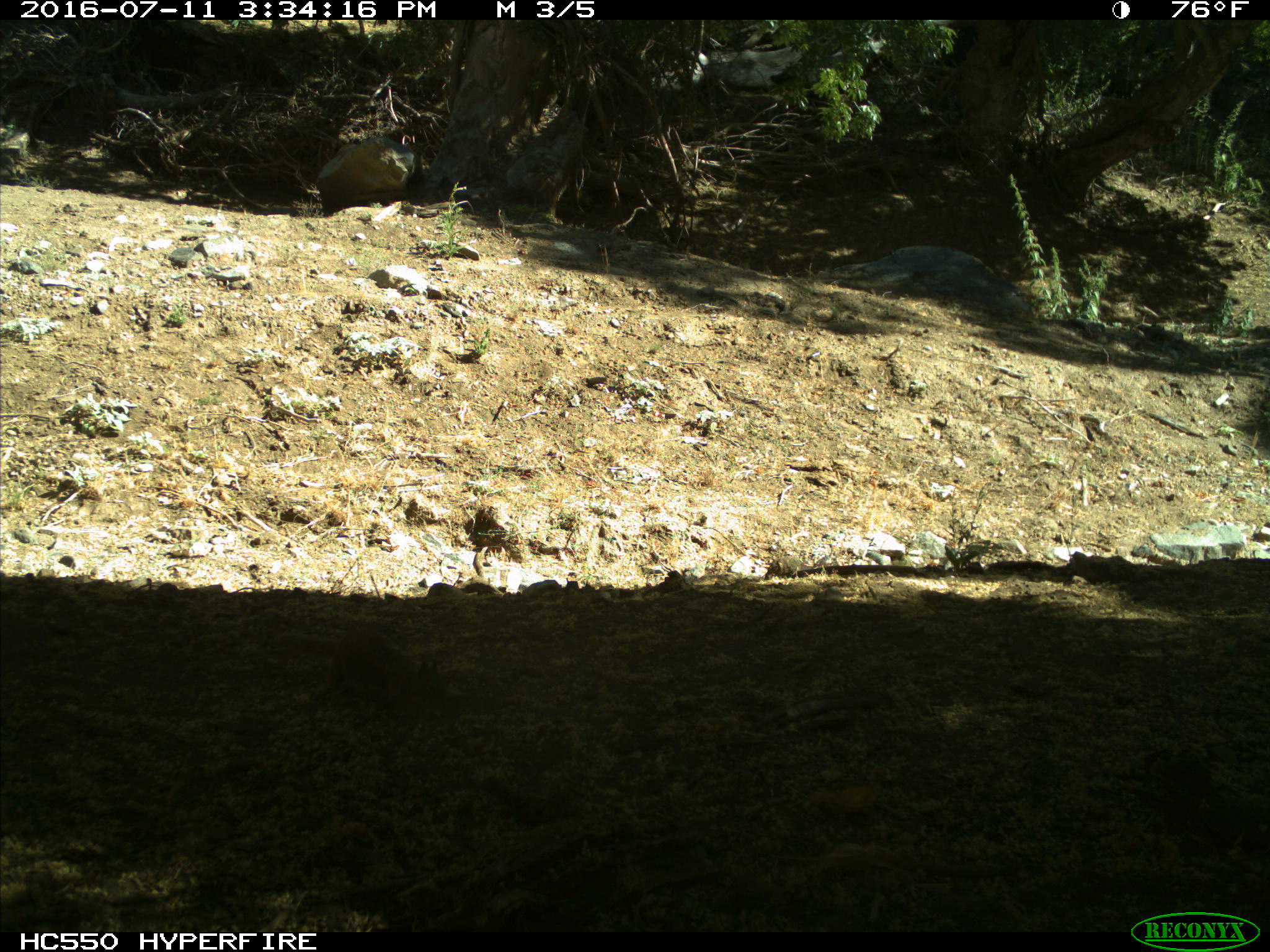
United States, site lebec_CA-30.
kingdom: Animalia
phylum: Chordata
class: Mammalia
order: Rodentia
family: Sciuridae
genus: Otospermophilus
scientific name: Otospermophilus beecheyi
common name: california ground squirrel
Otospermophilus beecheyi (california ground squirrel).